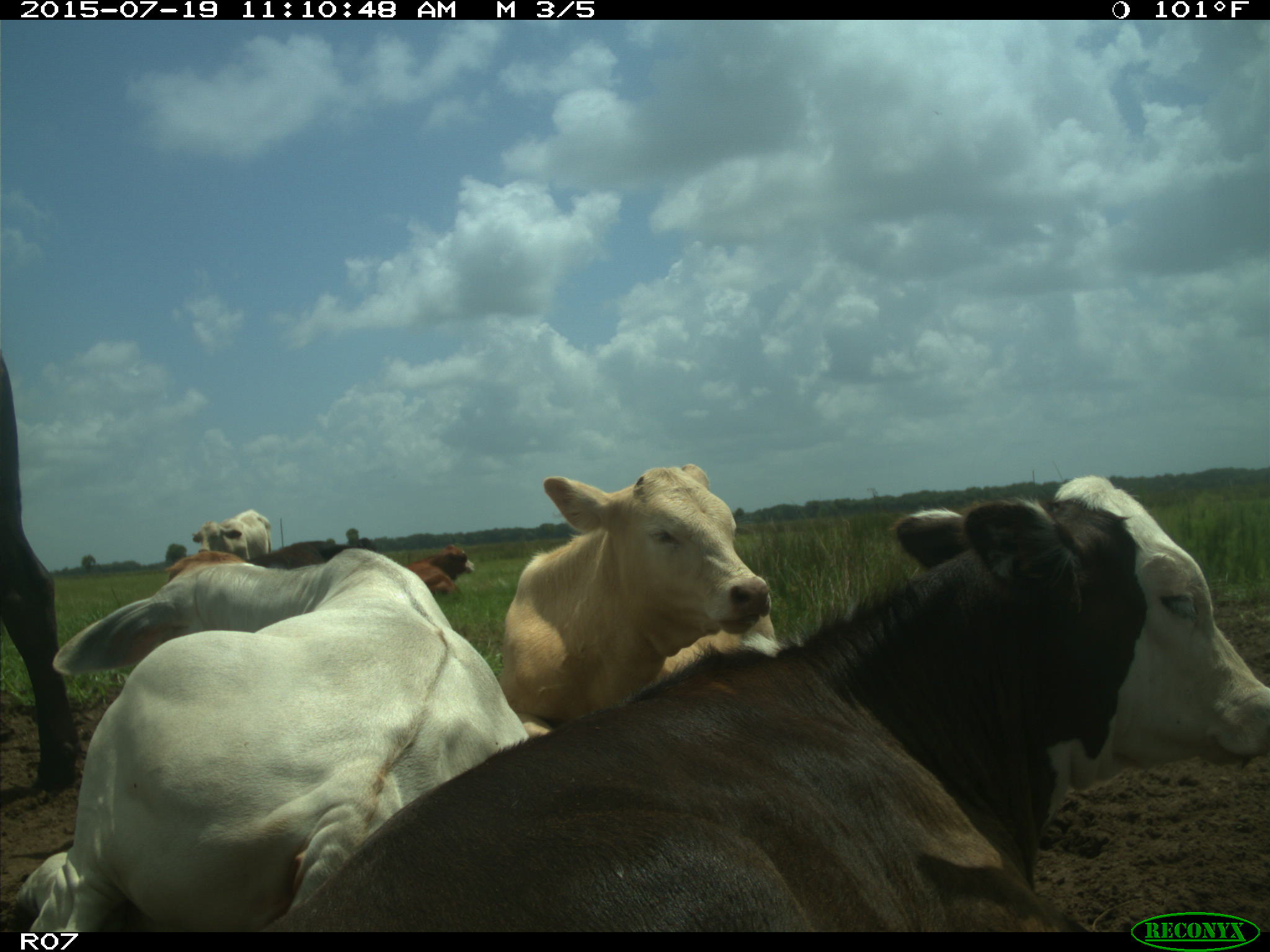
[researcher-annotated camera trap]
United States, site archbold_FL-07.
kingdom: Animalia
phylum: Chordata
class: Mammalia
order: Artiodactyla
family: Bovidae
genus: Bos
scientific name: Bos taurus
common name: domestic cow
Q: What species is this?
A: Bos taurus (domestic cow).